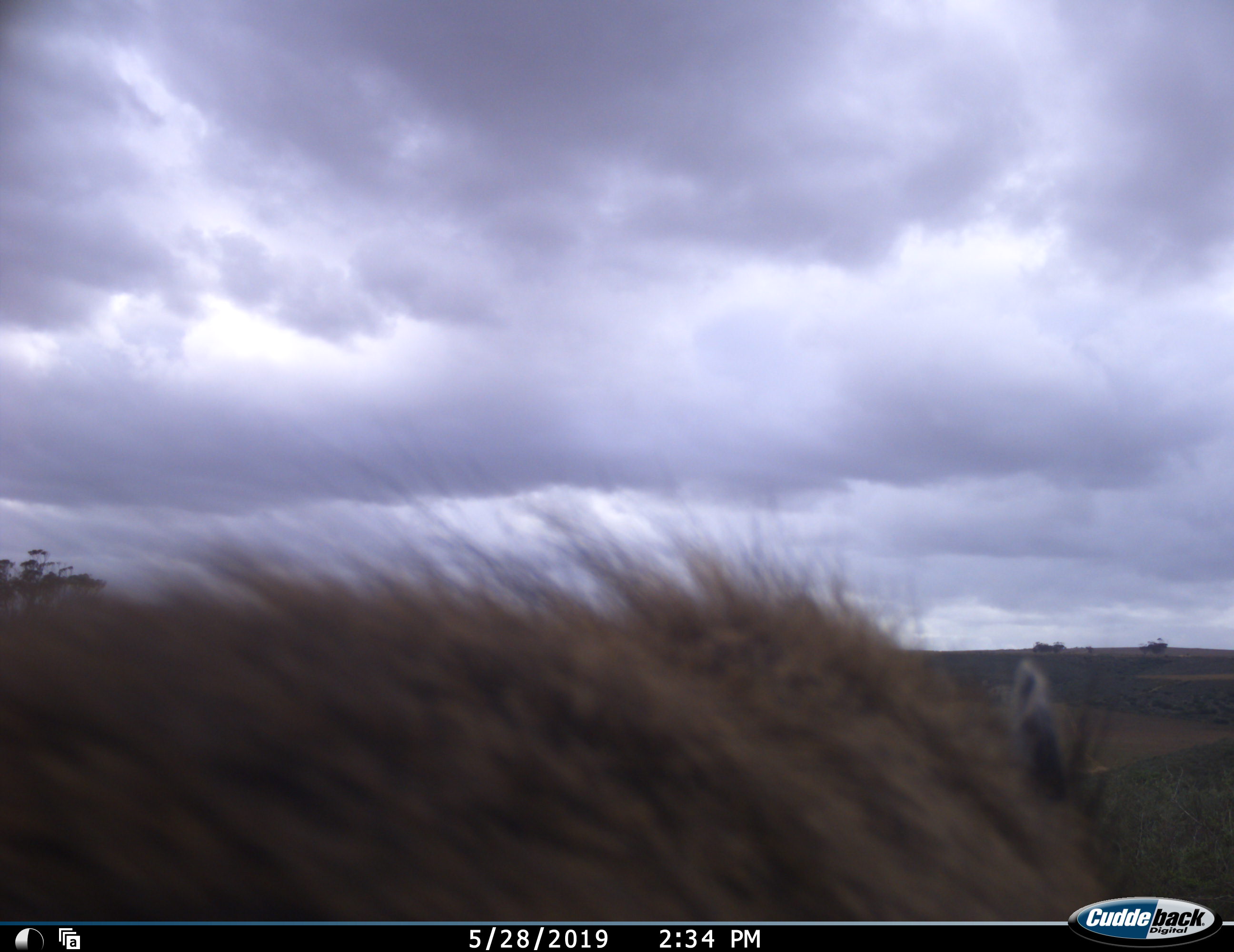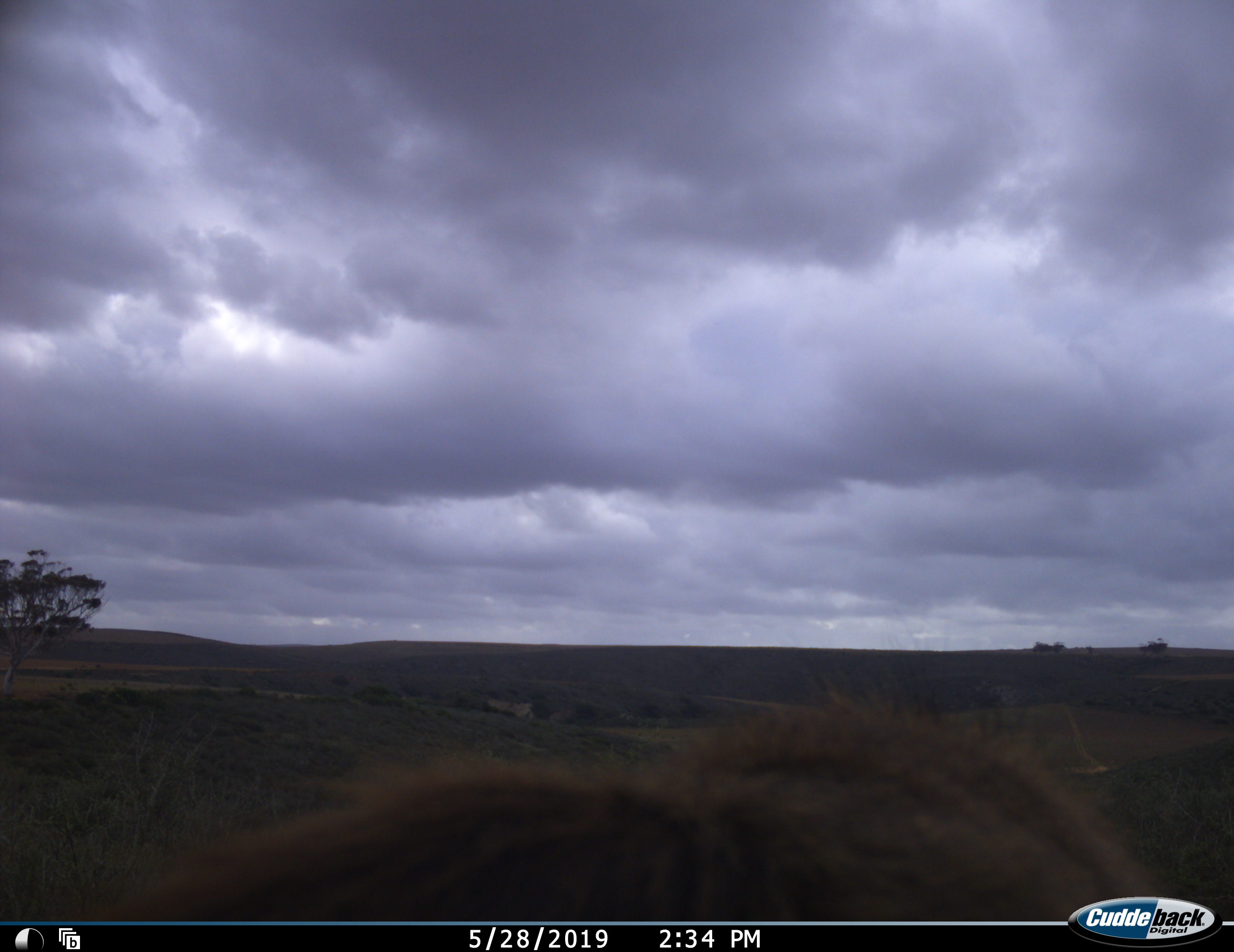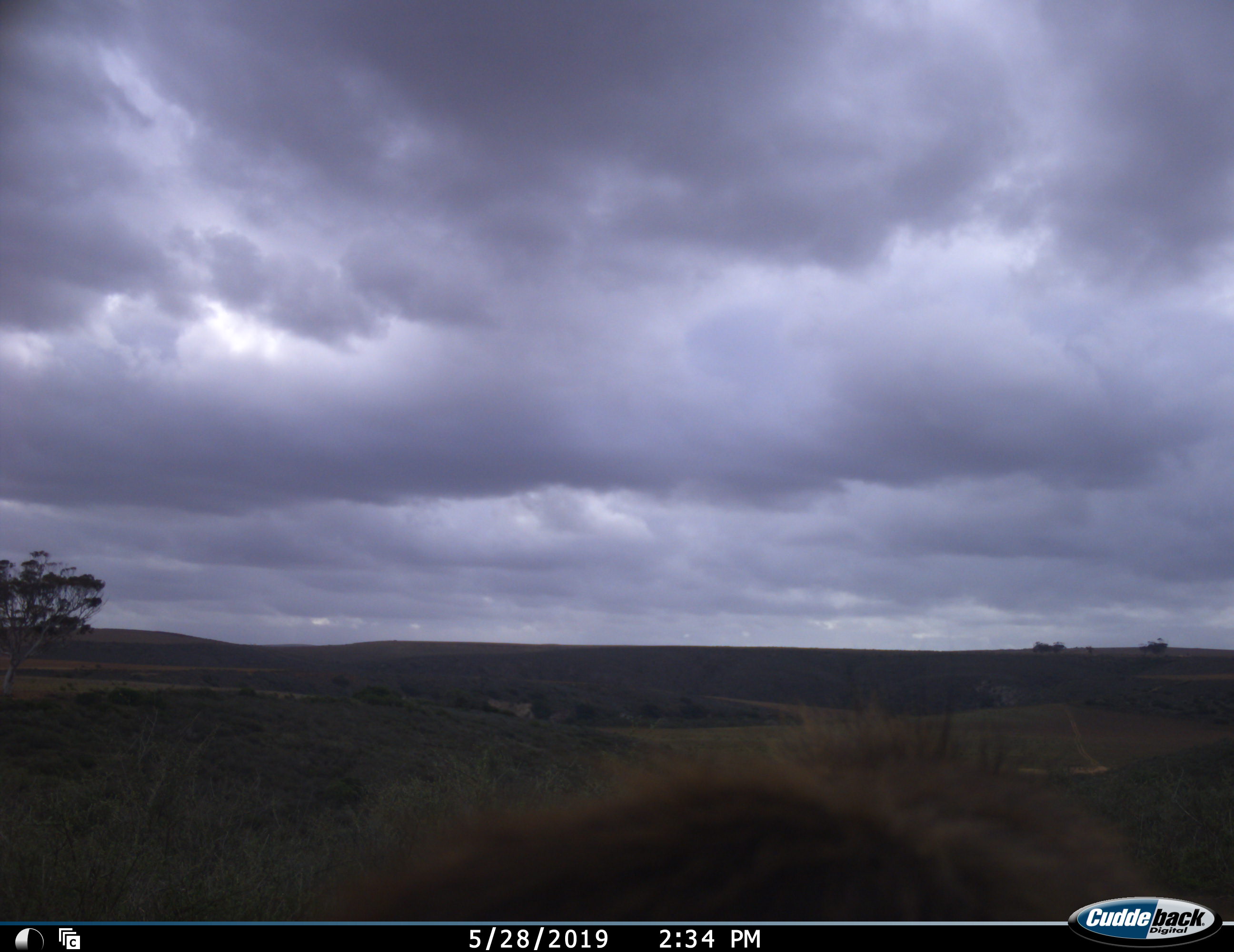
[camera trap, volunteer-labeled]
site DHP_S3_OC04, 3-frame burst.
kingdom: Animalia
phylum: Chordata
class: Mammalia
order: Primates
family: Cercopithecidae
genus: Papio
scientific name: Papio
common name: baboon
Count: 1.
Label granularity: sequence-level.